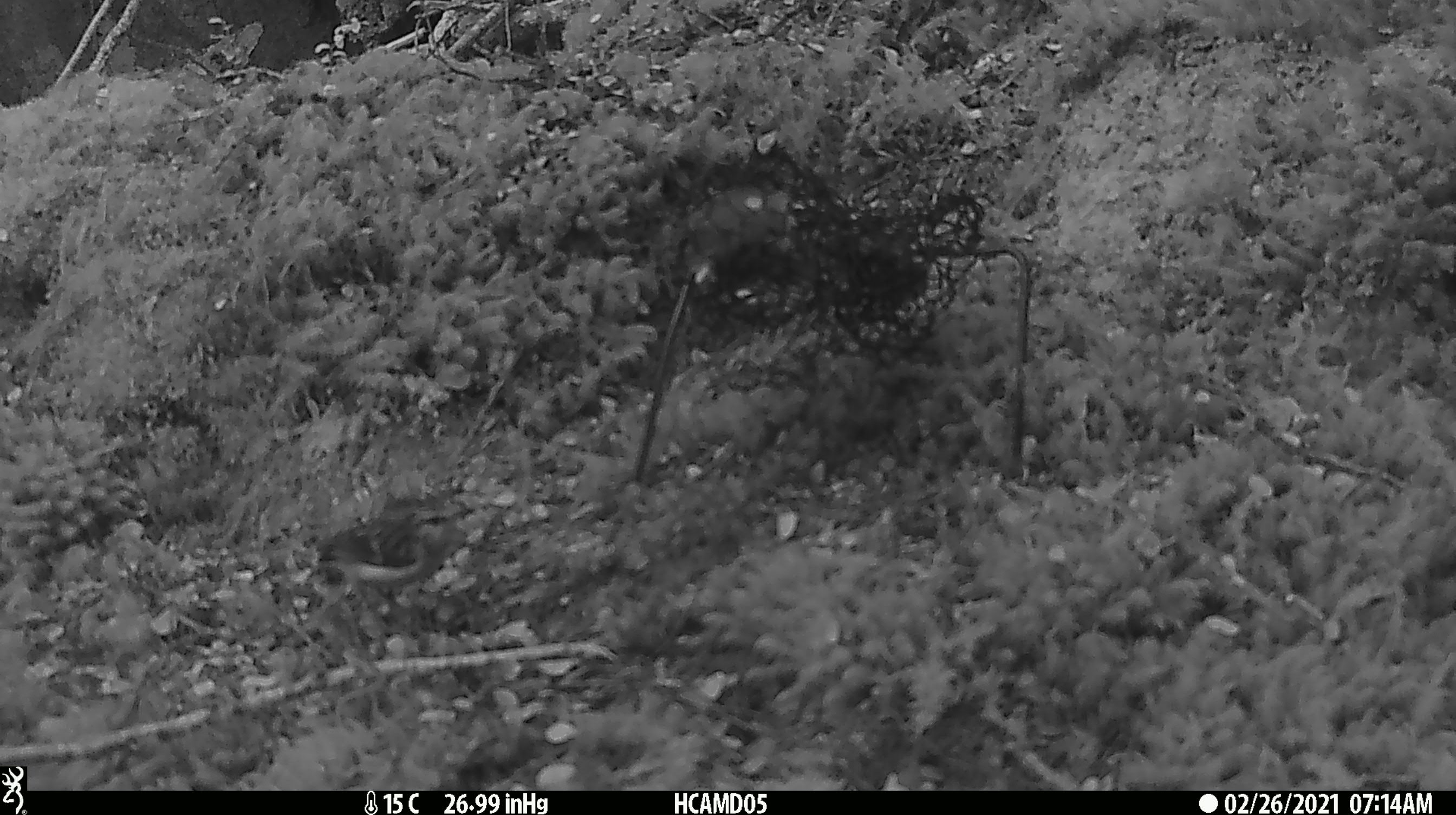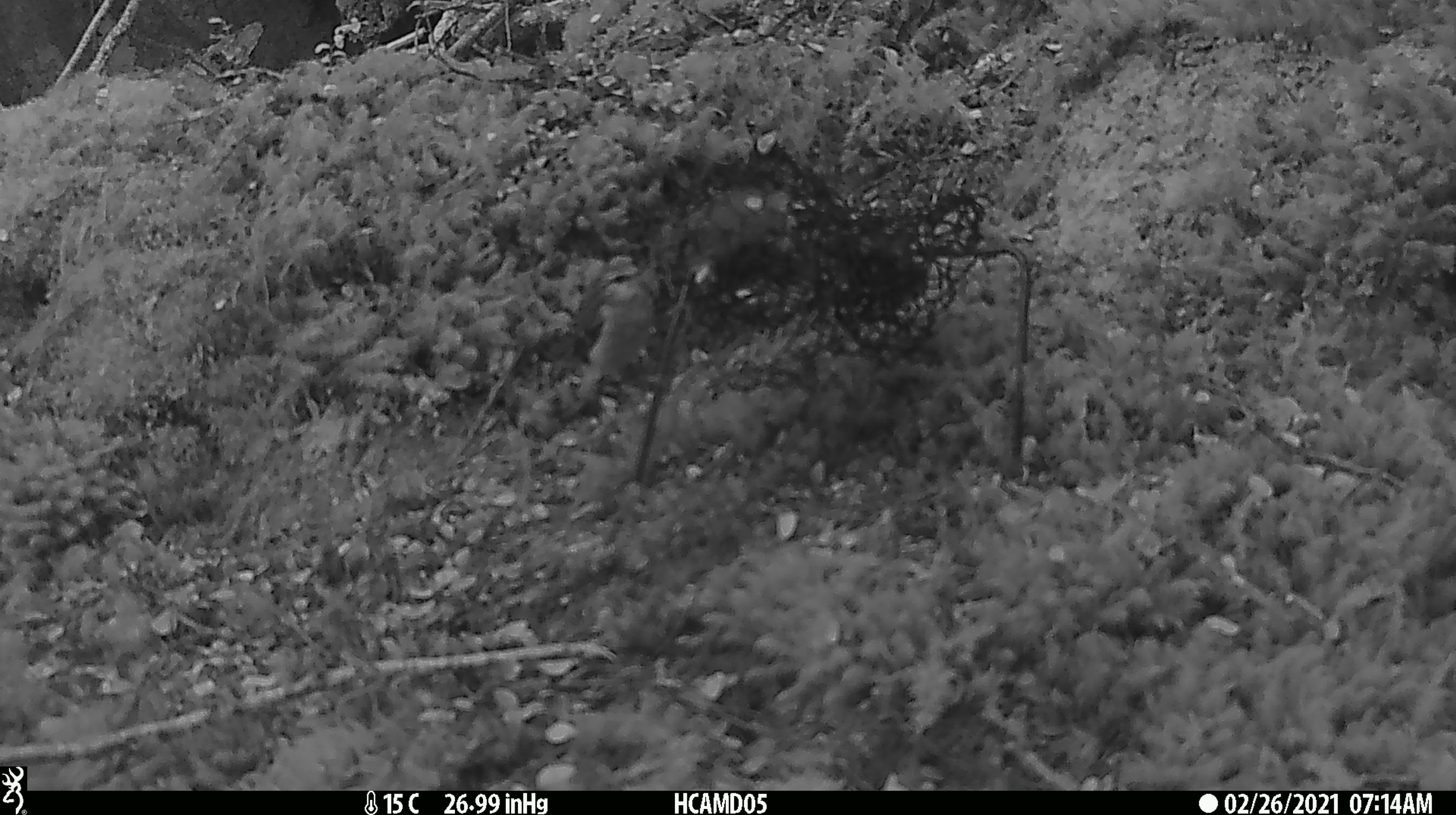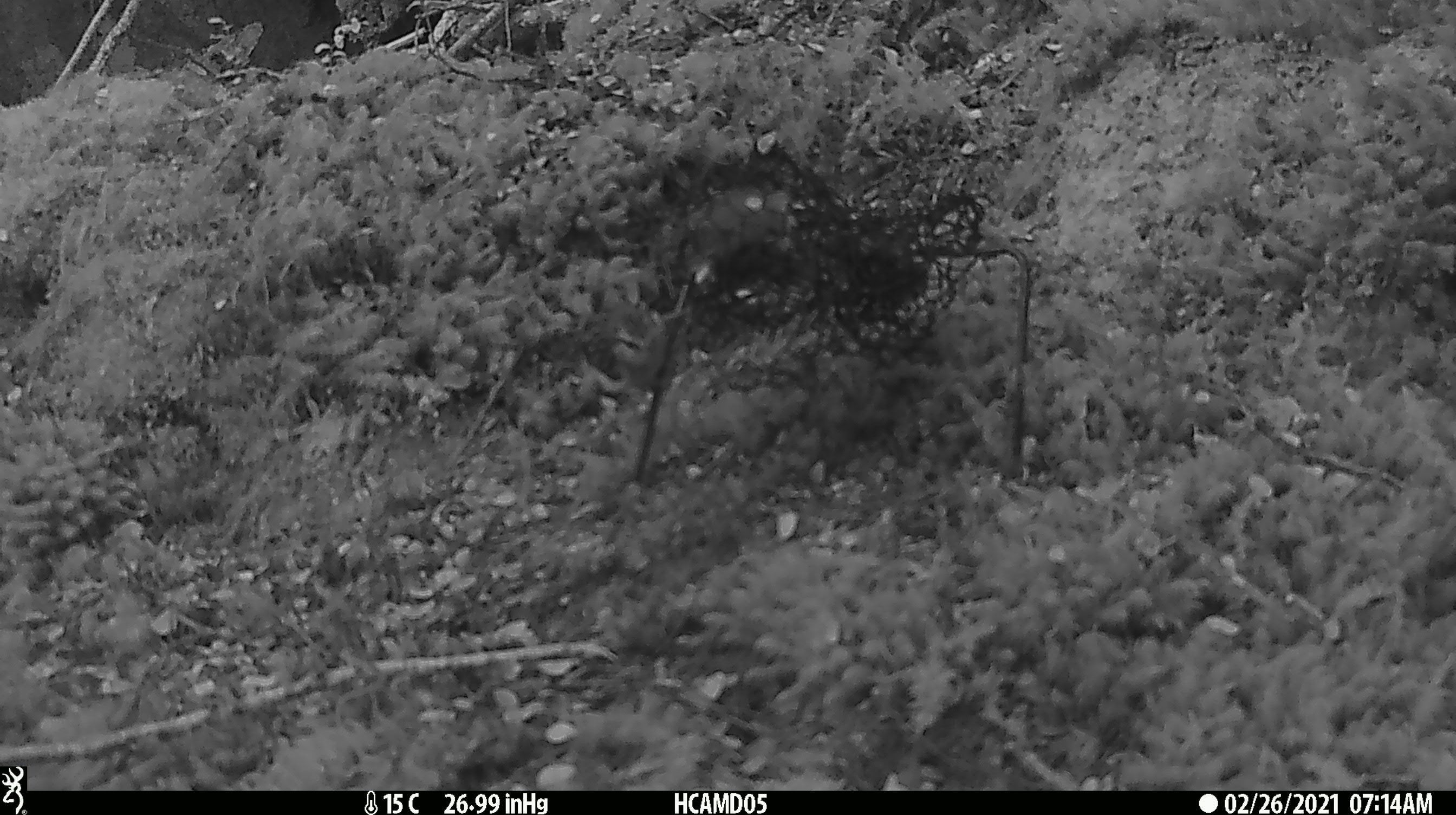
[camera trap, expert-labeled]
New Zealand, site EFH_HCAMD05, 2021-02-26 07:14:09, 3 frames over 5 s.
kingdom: Animalia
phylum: Chordata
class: Aves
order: Passeriformes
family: Acanthisittidae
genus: Acanthisitta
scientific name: Acanthisitta chloris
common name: rifleman